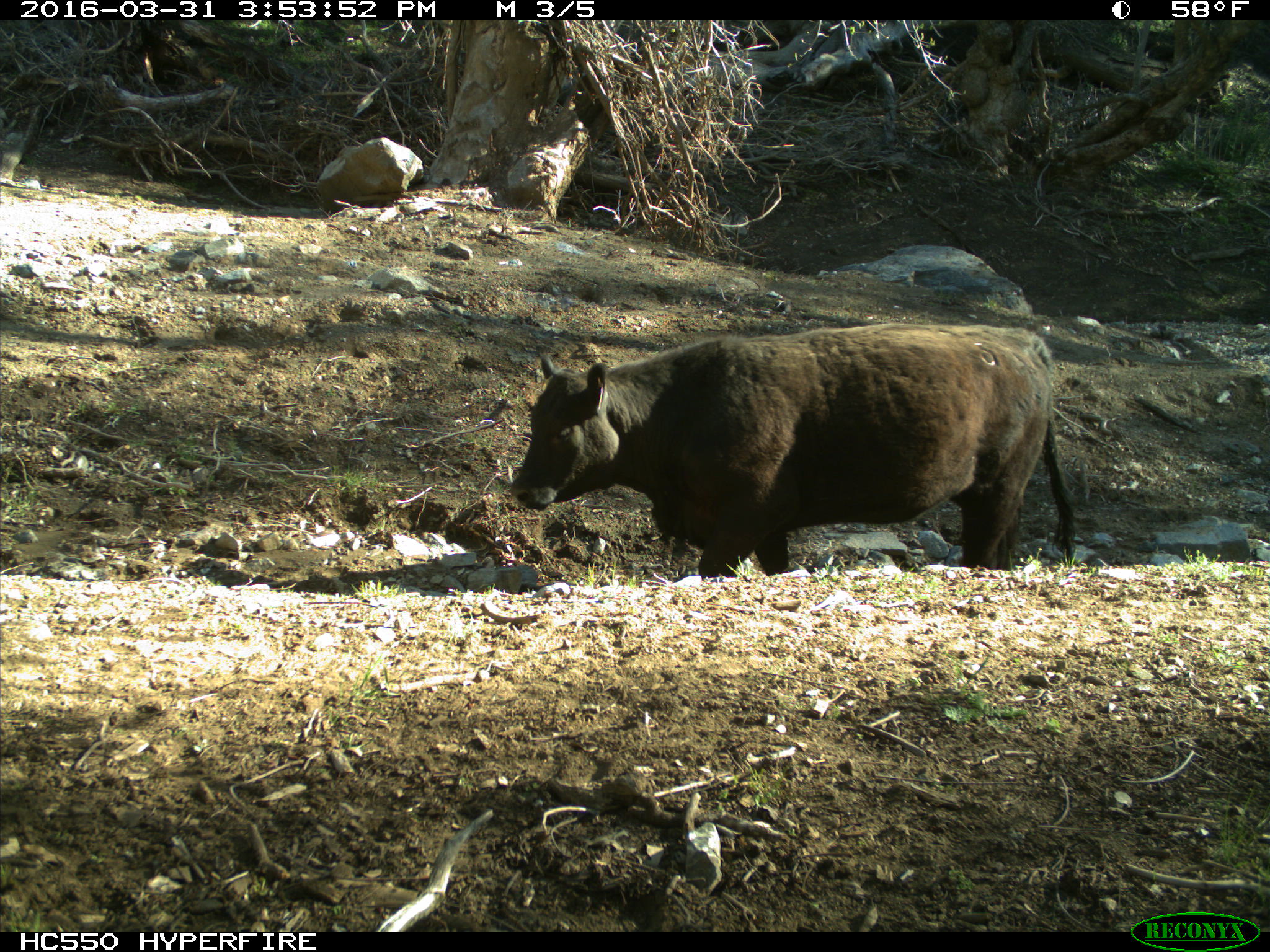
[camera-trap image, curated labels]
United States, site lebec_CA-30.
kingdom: Animalia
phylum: Chordata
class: Mammalia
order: Artiodactyla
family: Bovidae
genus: Bos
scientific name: Bos taurus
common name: domestic cow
Bos taurus (domestic cow).